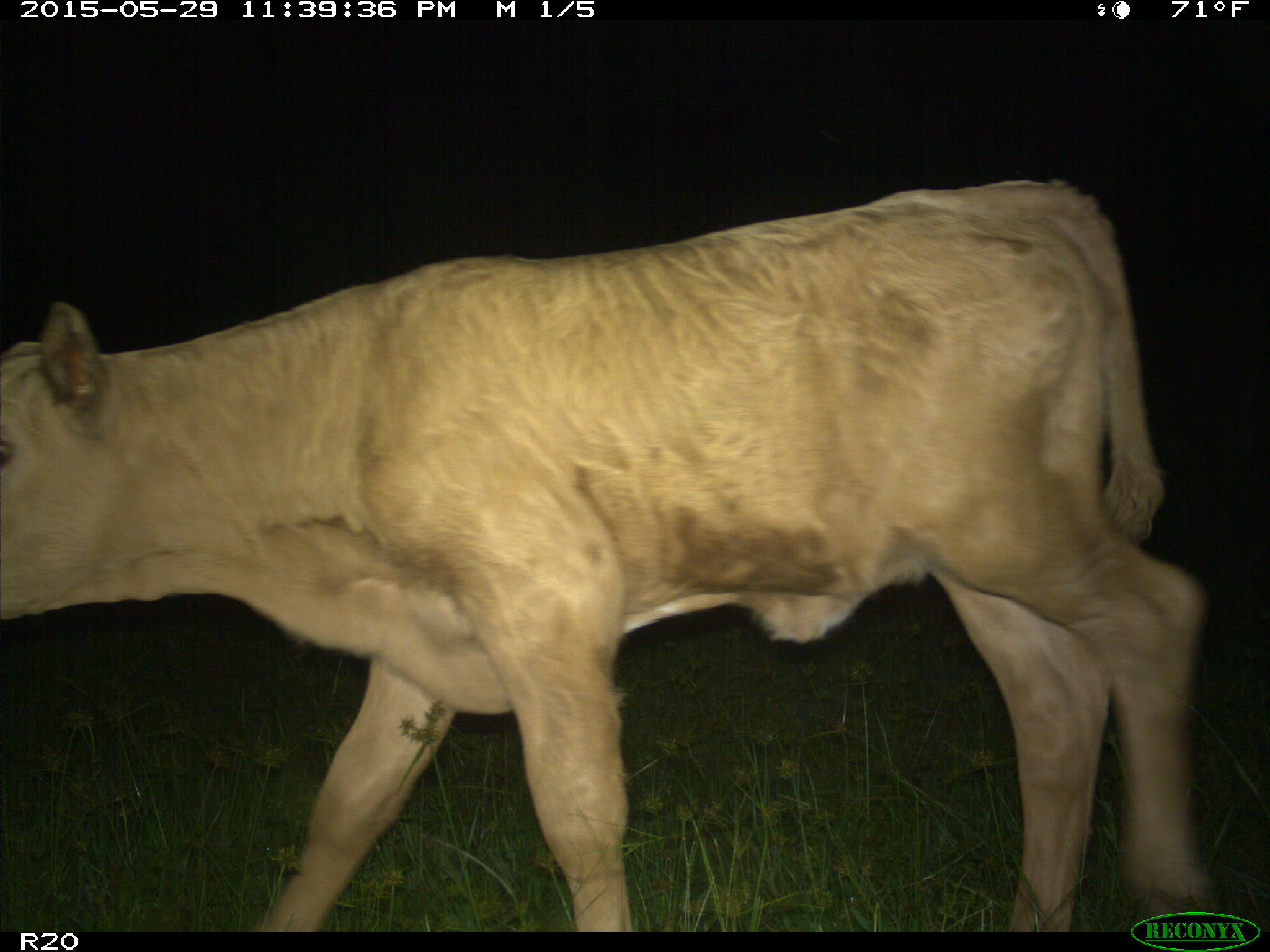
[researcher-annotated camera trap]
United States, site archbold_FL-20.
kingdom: Animalia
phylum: Chordata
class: Mammalia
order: Artiodactyla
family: Bovidae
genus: Bos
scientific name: Bos taurus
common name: domestic cow